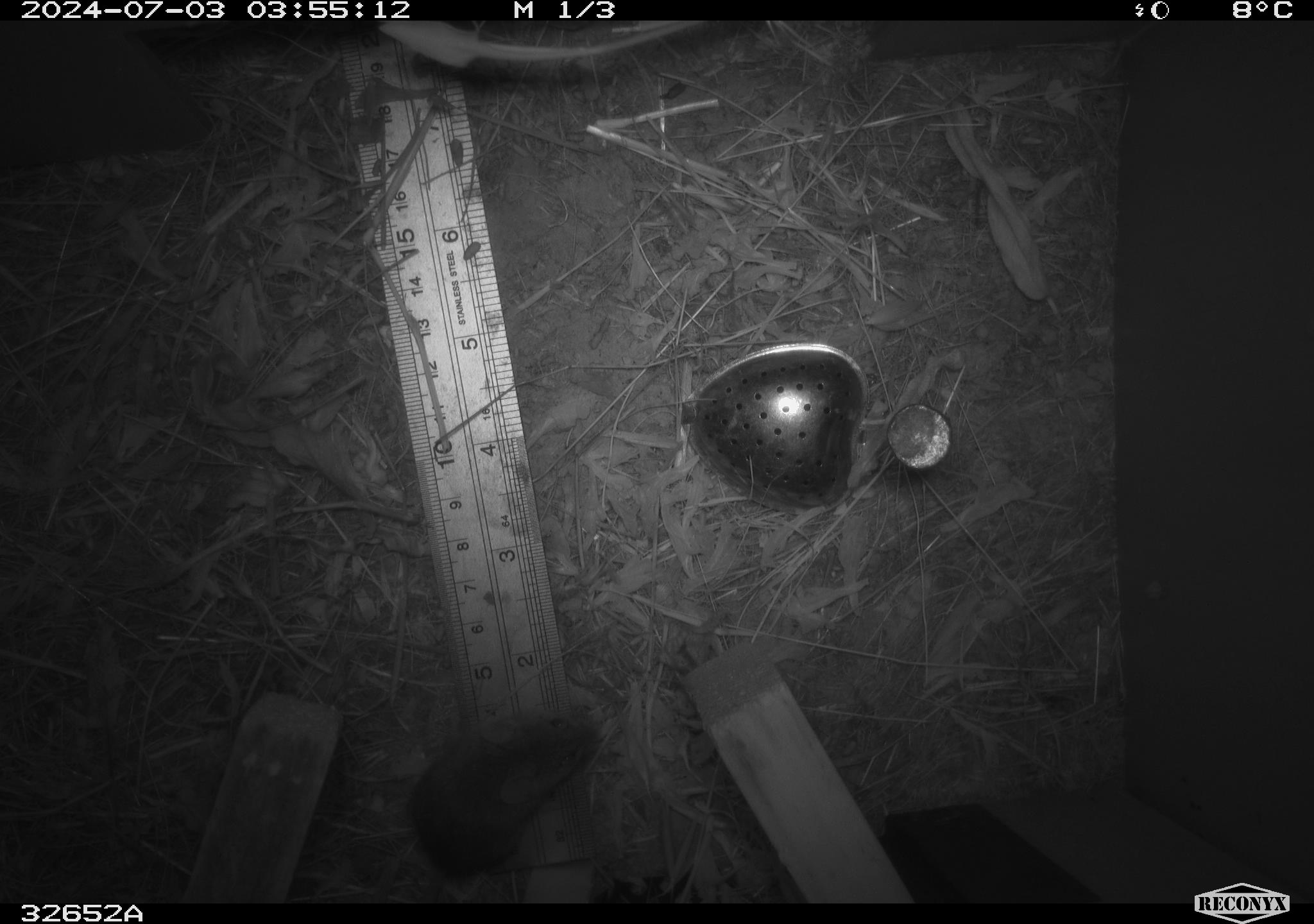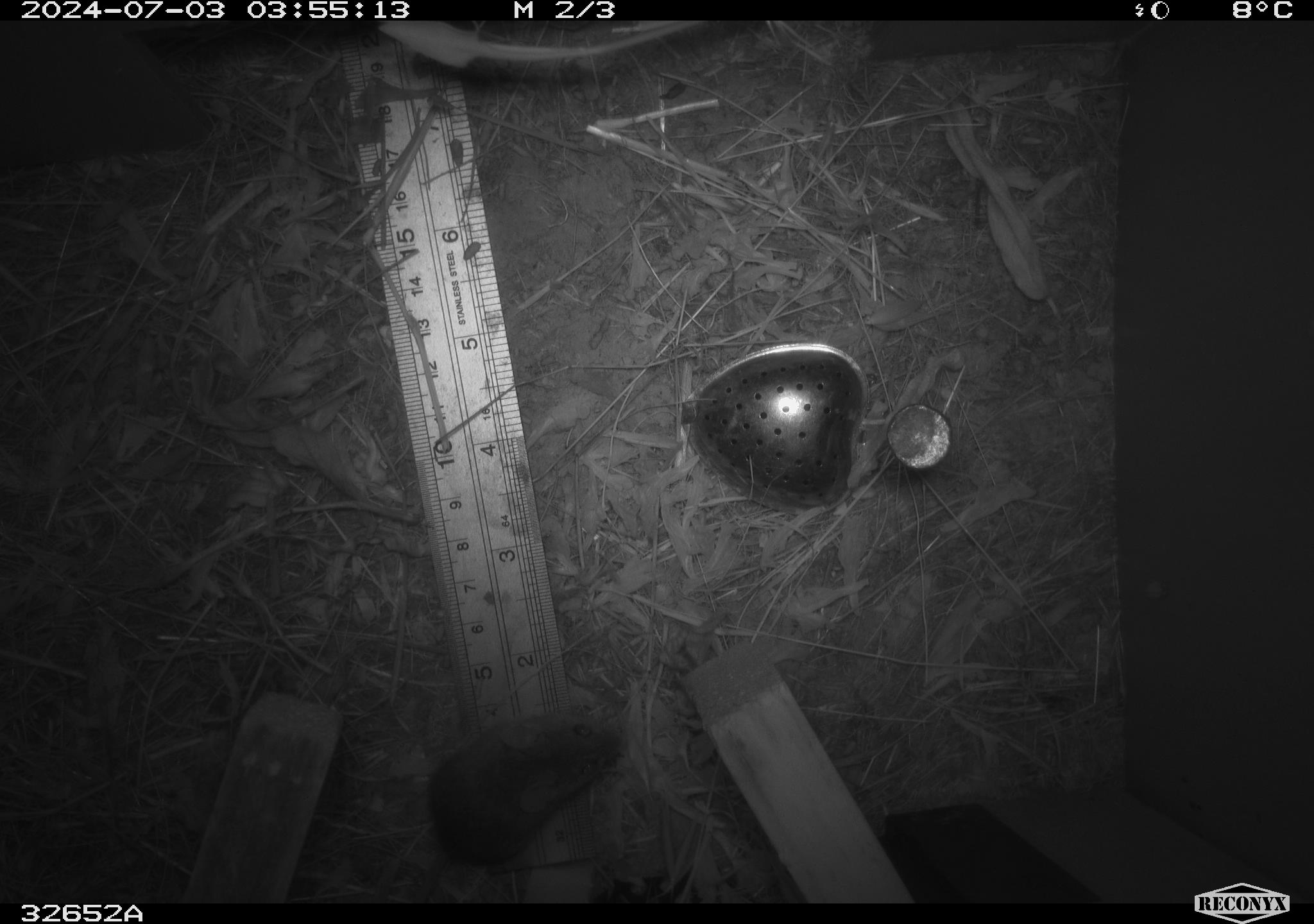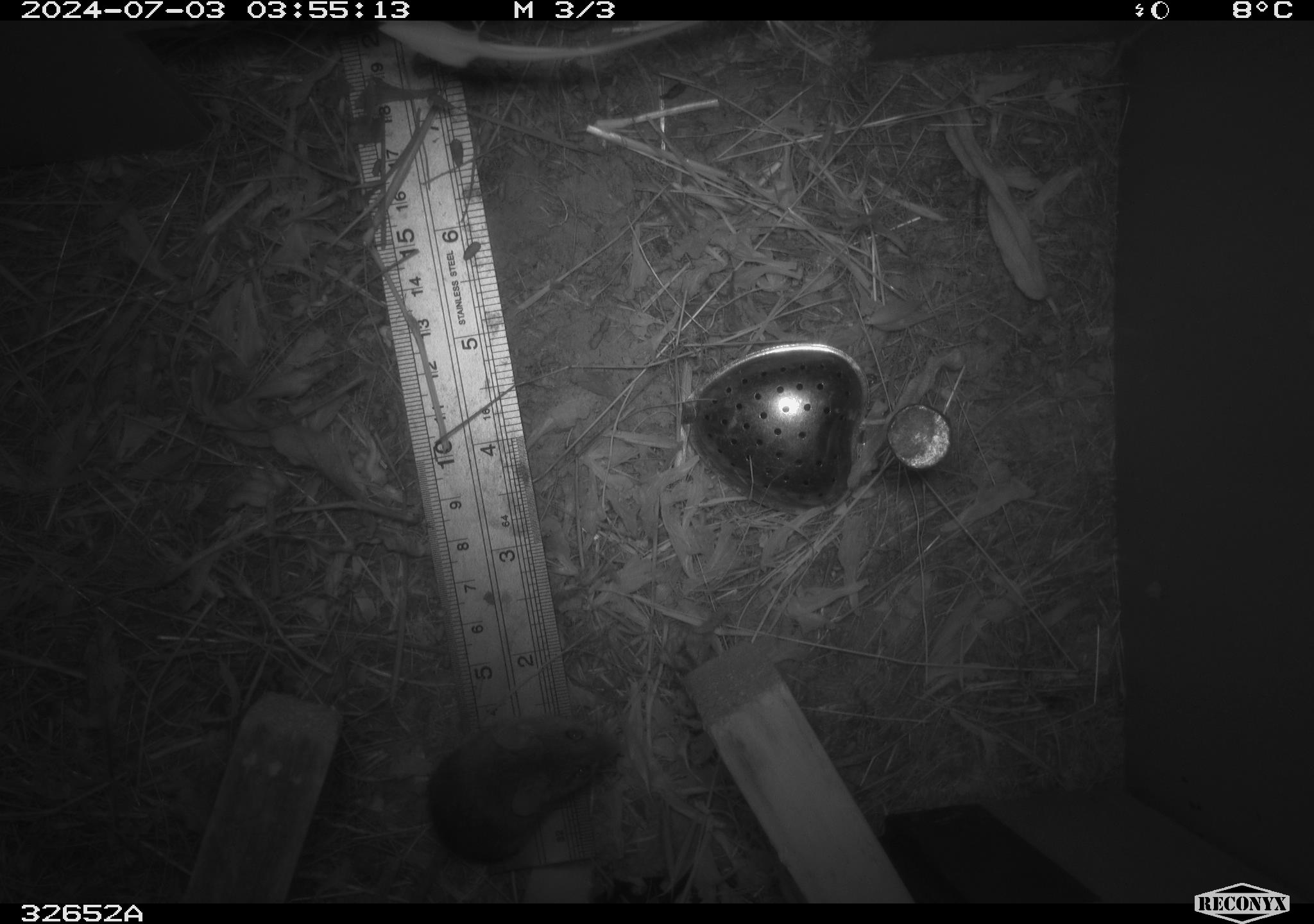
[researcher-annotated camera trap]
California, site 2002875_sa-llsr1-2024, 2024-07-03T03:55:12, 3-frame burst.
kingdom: Animalia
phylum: Chordata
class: Mammalia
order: Rodentia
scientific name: Rodentia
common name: mouse species